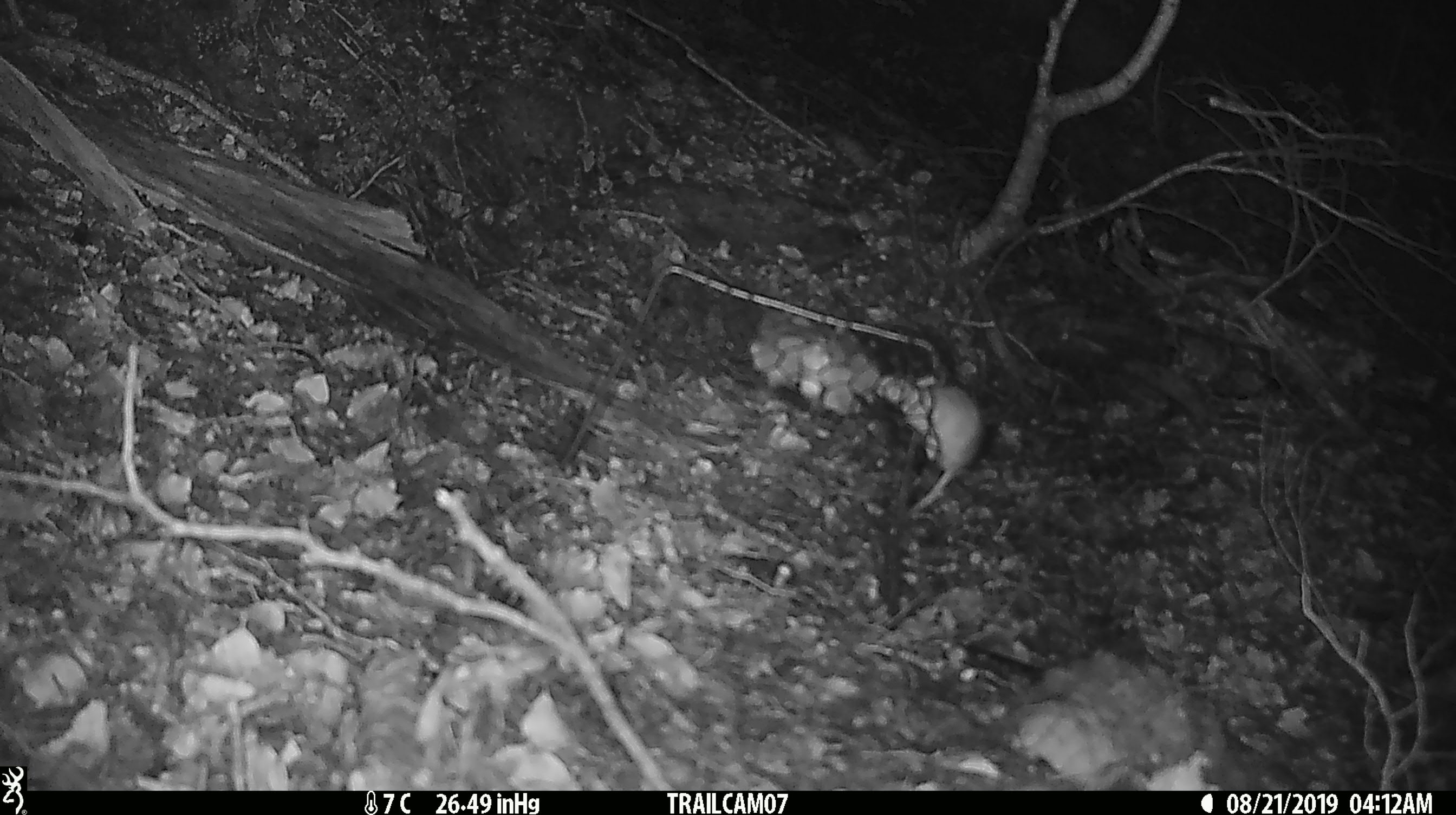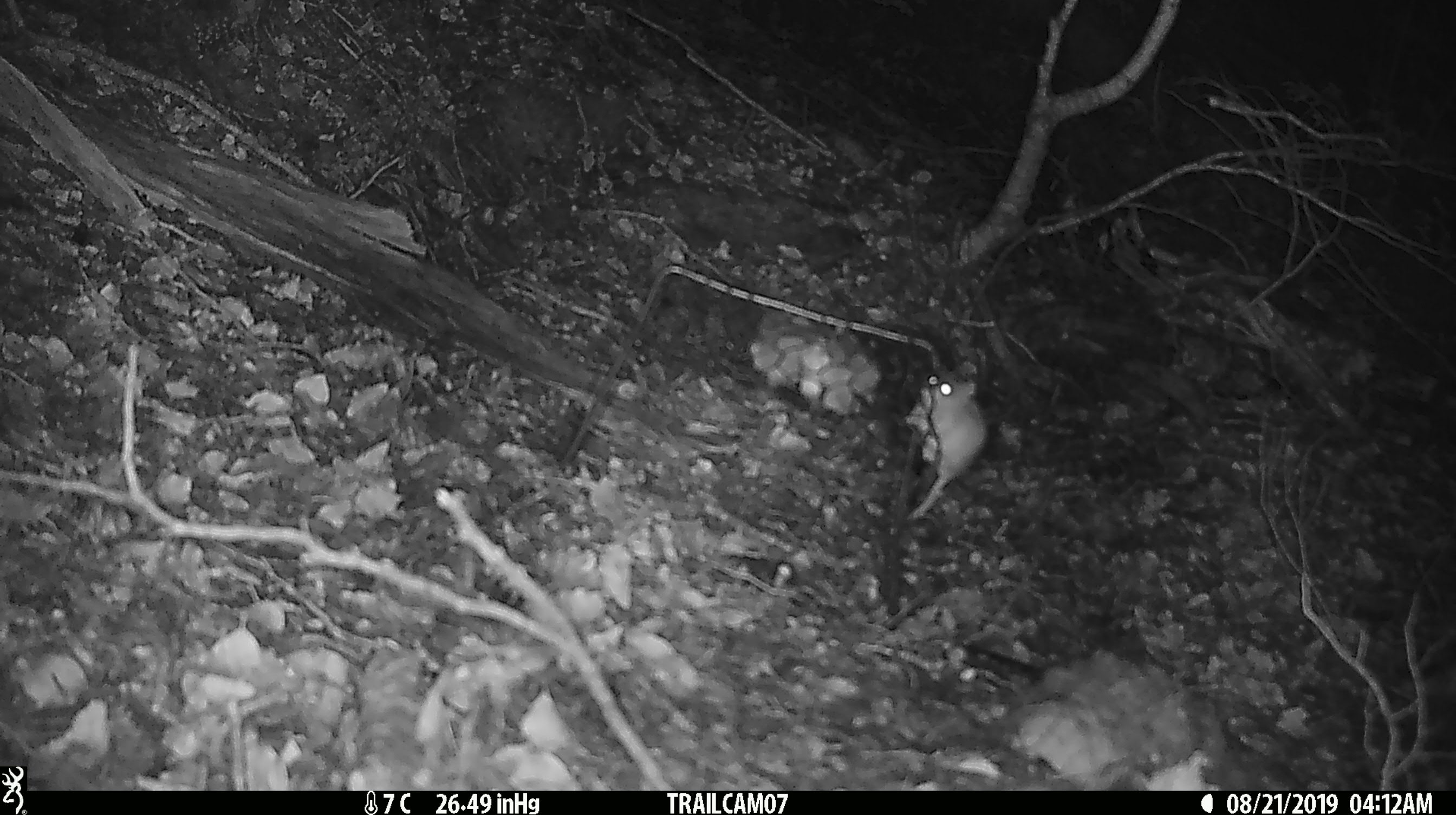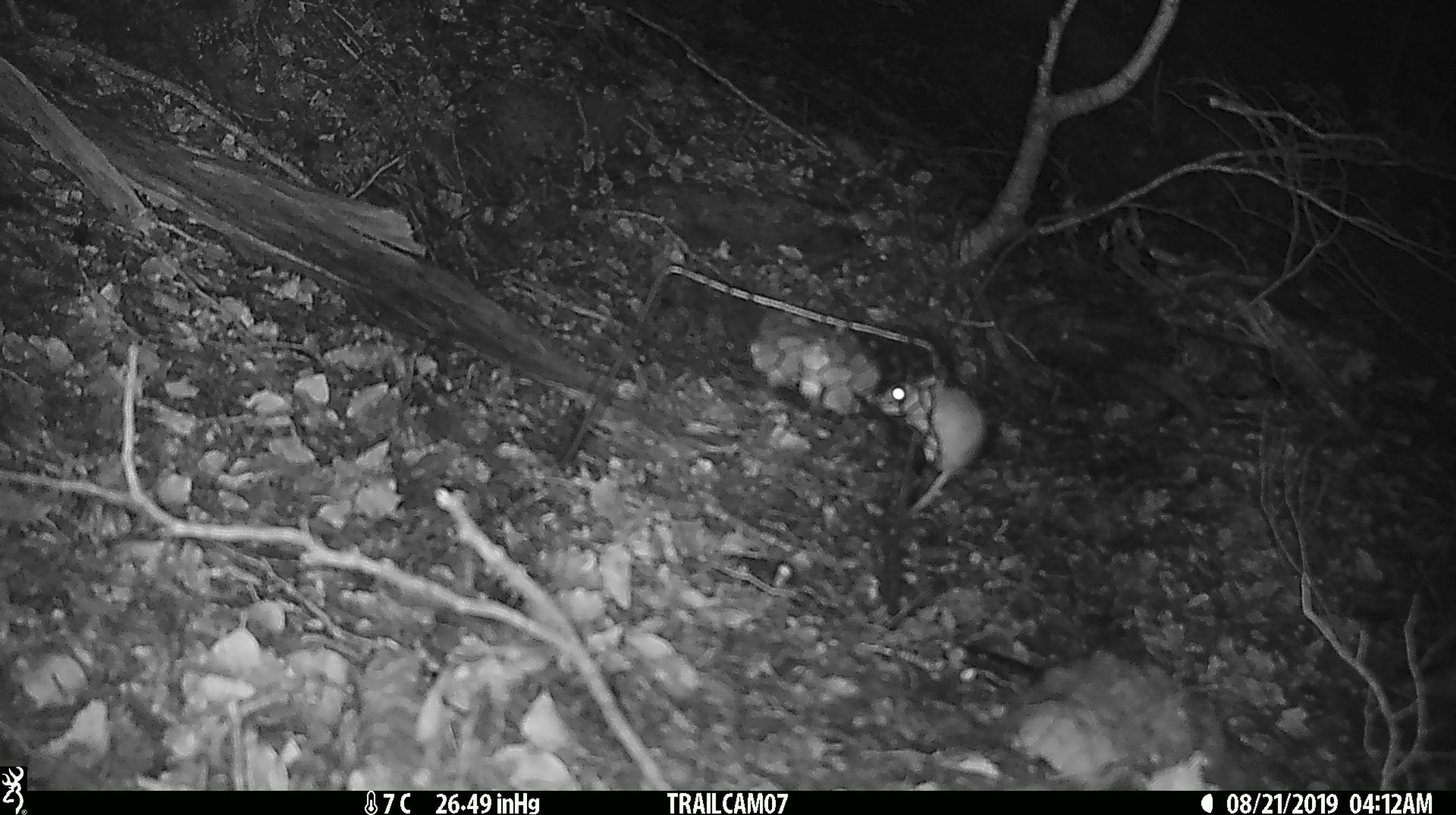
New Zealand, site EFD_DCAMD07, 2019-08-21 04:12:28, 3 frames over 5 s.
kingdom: Animalia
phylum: Chordata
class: Mammalia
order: Rodentia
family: Muridae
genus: Mus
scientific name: Mus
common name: mouse